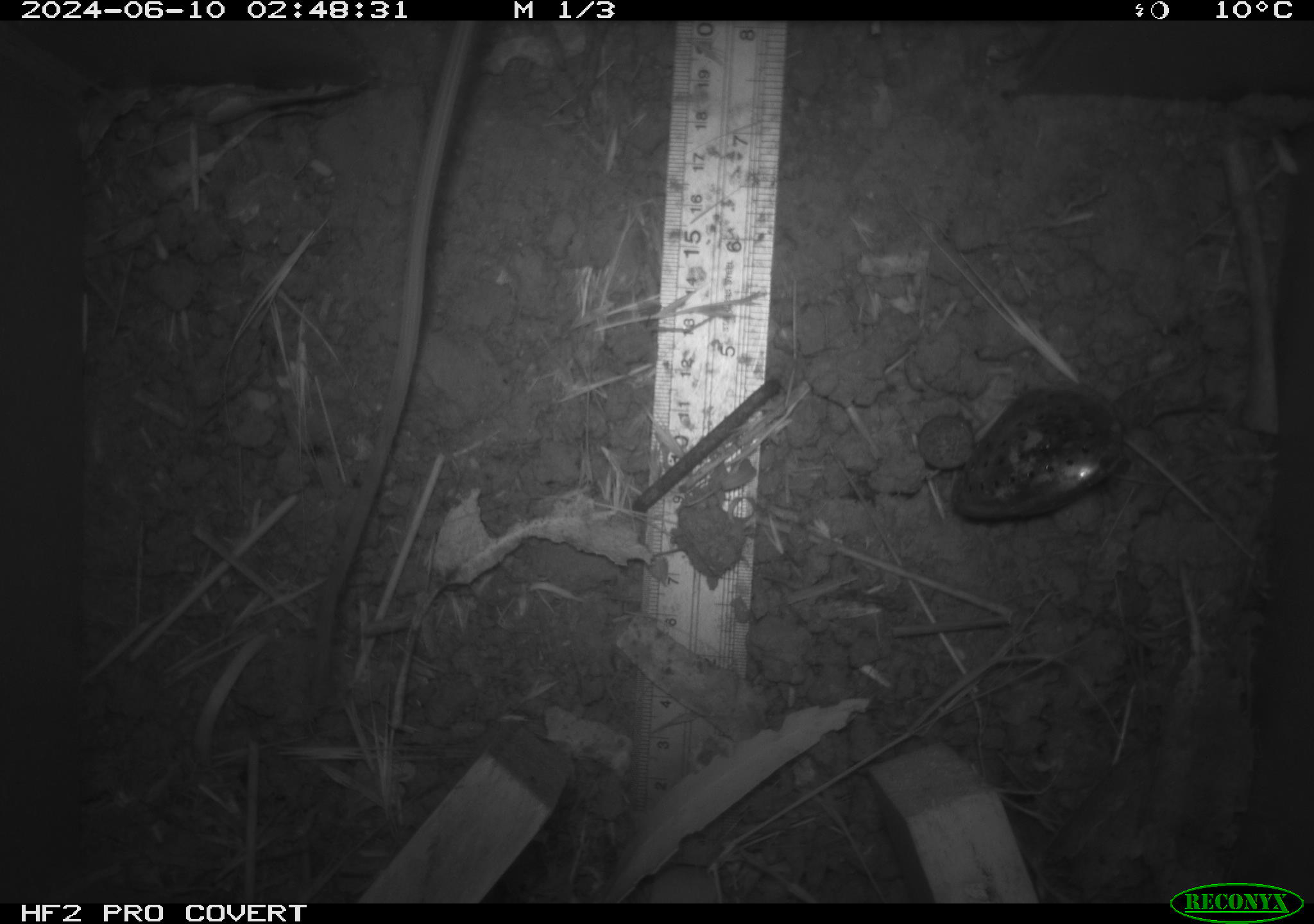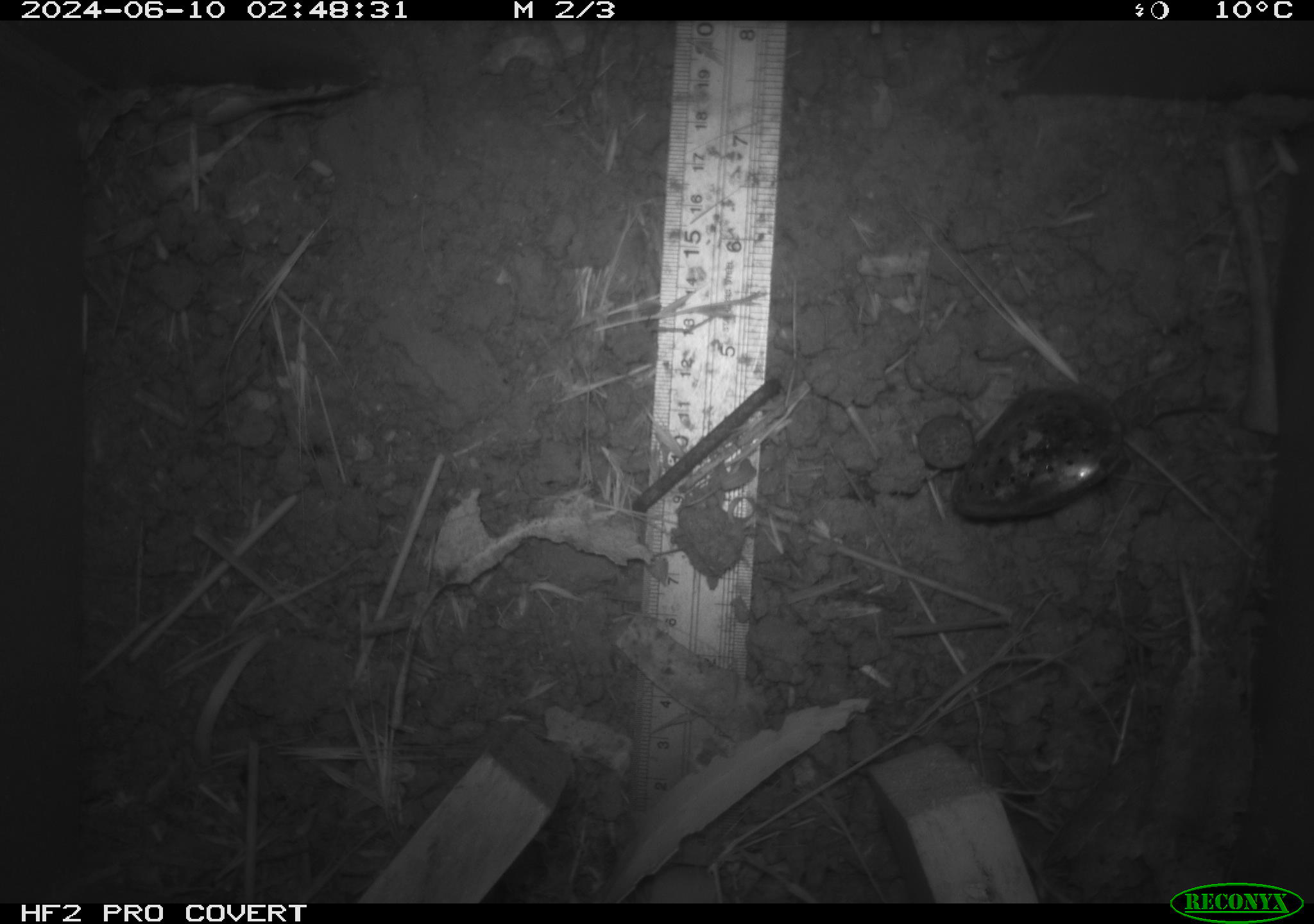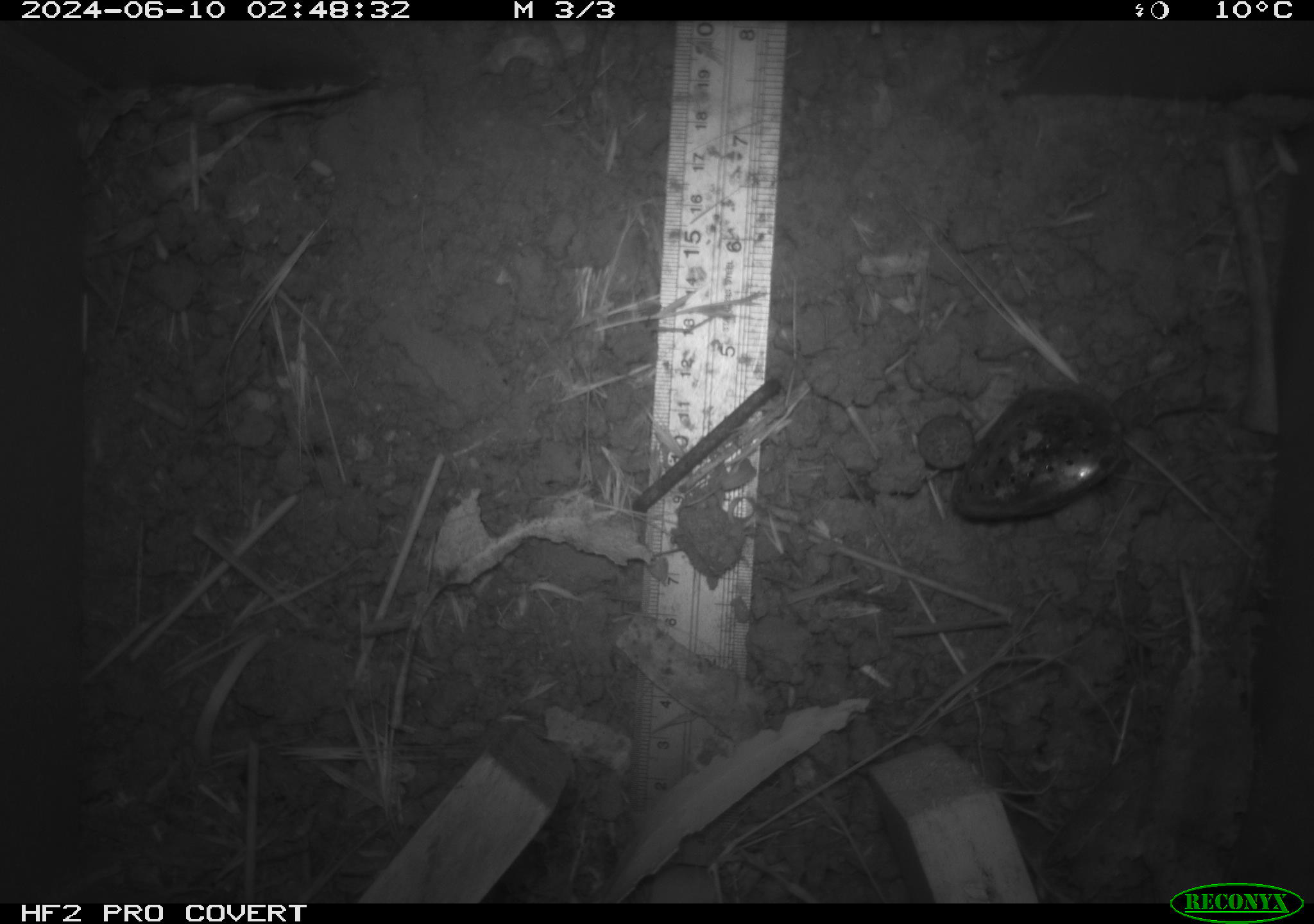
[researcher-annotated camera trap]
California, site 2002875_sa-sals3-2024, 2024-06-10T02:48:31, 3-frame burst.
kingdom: Animalia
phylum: Chordata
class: Mammalia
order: Rodentia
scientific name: Rodentia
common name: rodent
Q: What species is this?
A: Rodent (Rodentia).